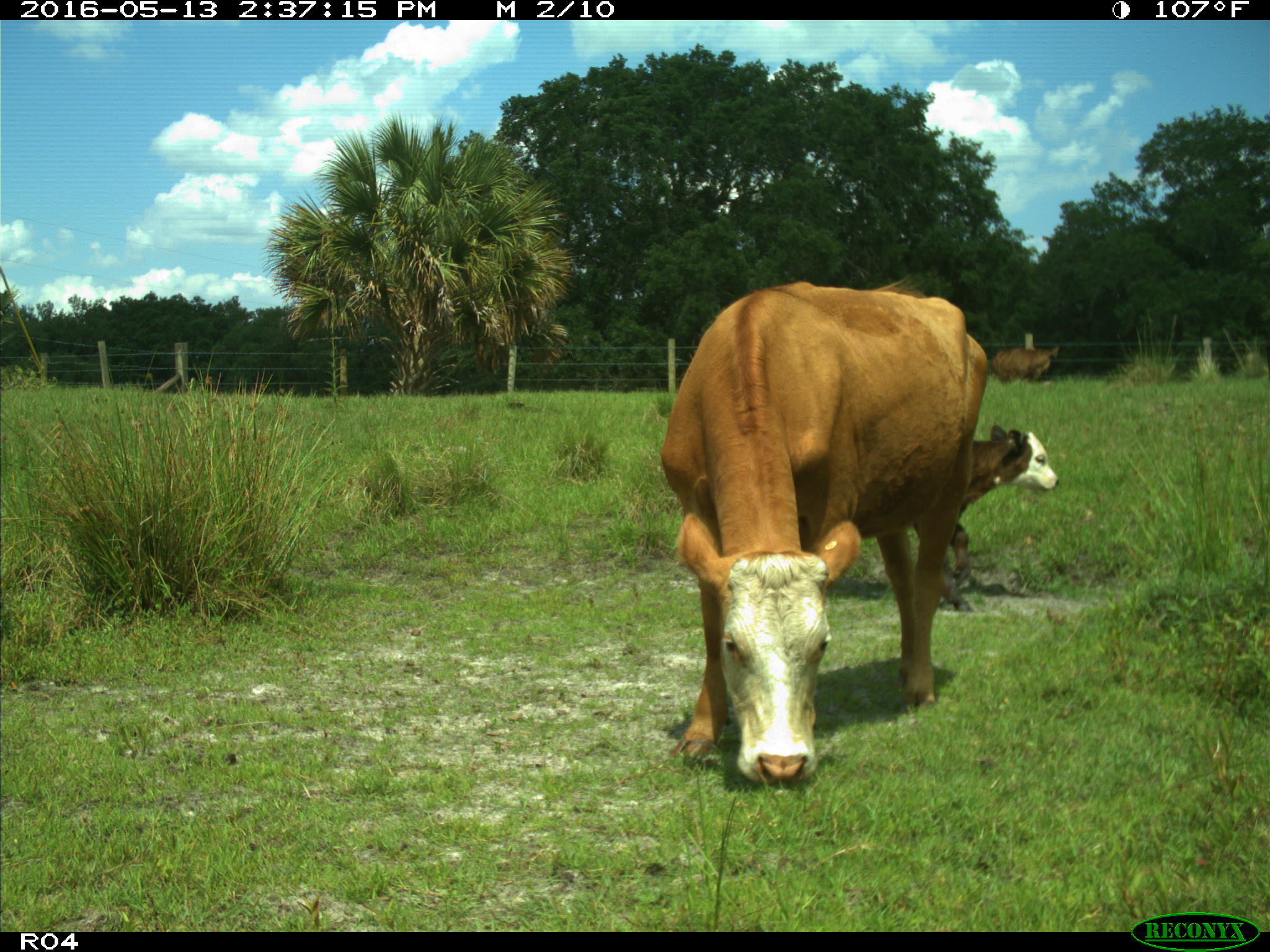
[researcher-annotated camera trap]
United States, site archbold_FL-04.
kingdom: Animalia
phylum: Chordata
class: Mammalia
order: Artiodactyla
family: Bovidae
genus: Bos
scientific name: Bos taurus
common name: domestic cow